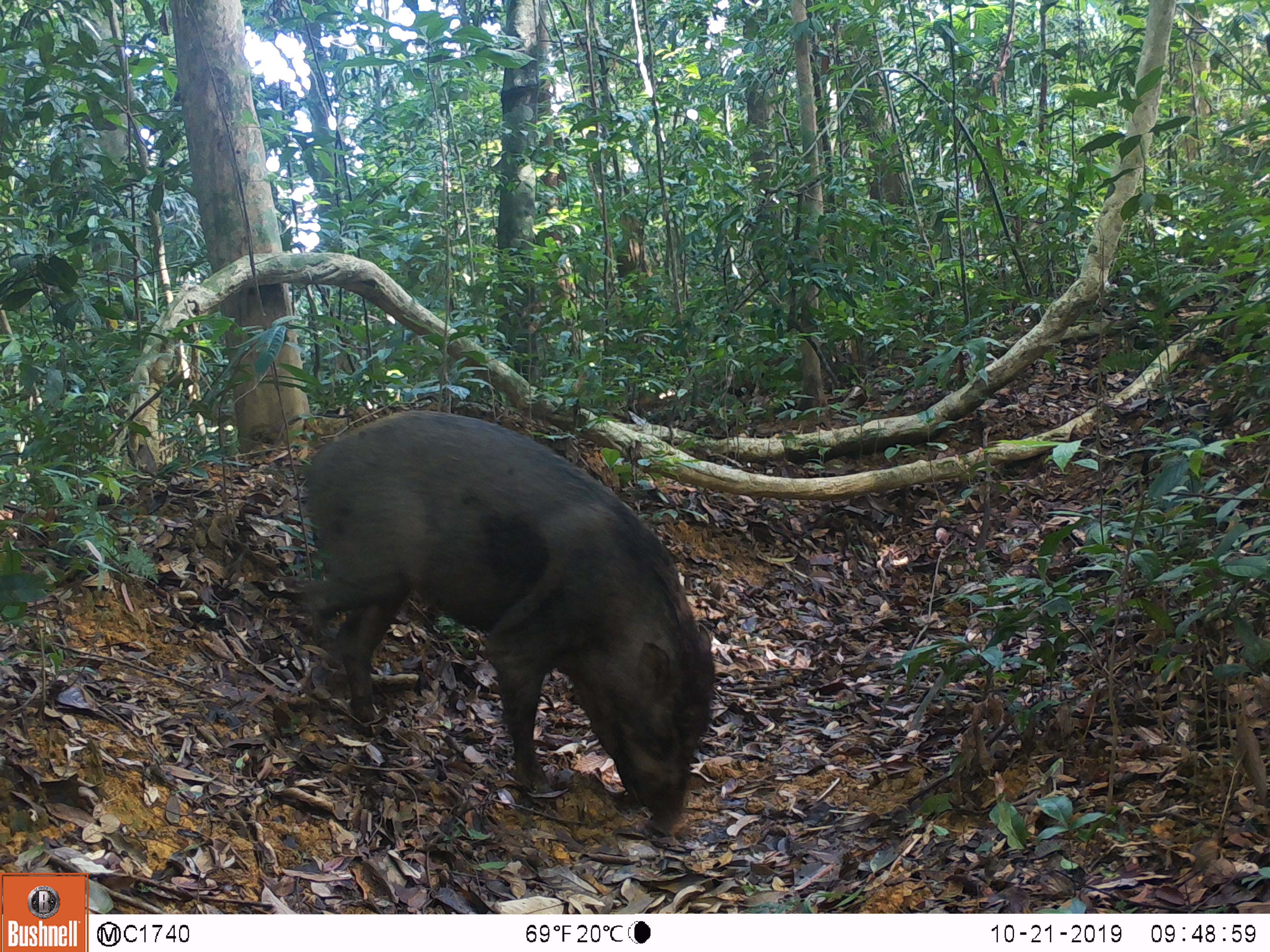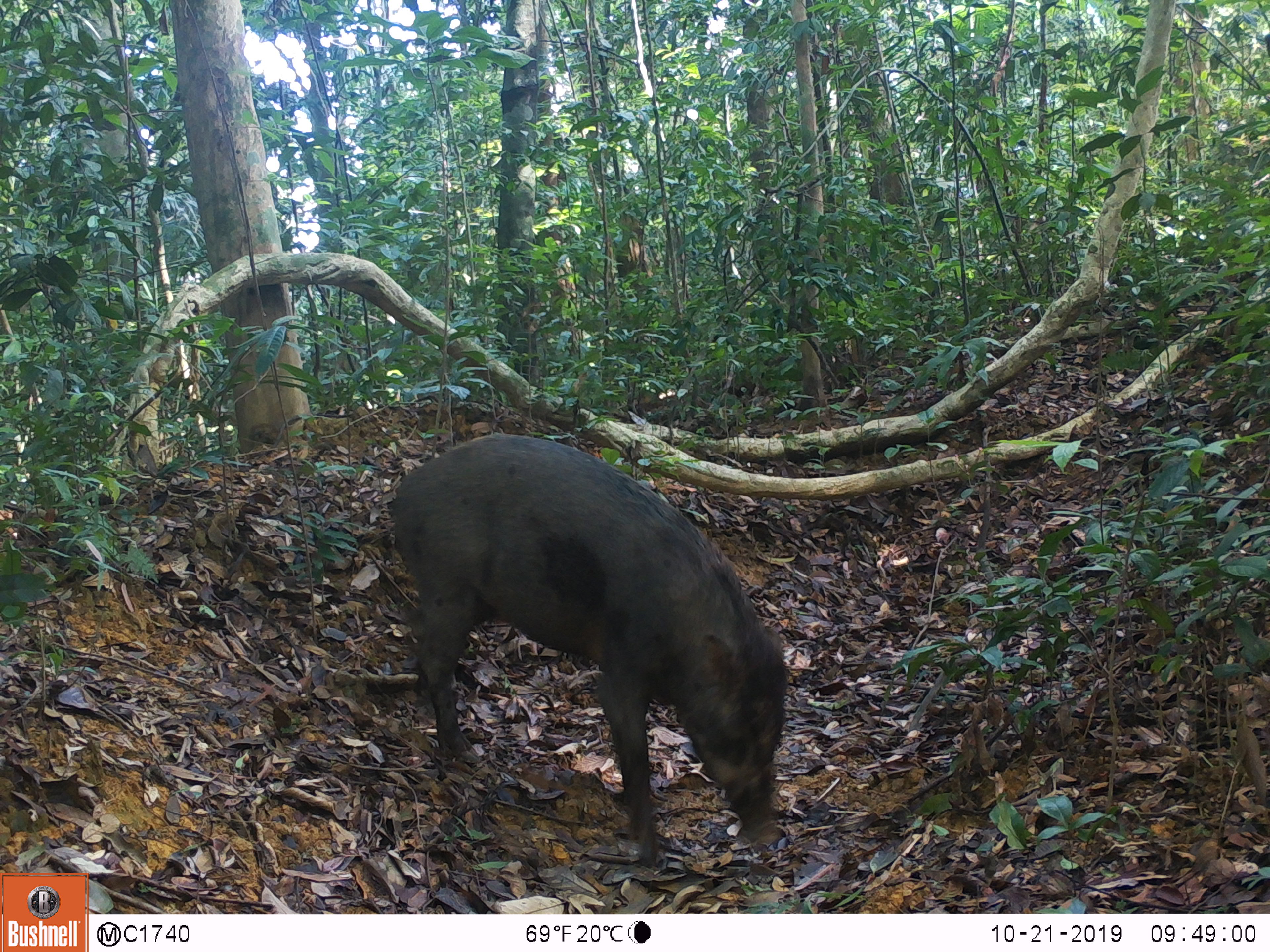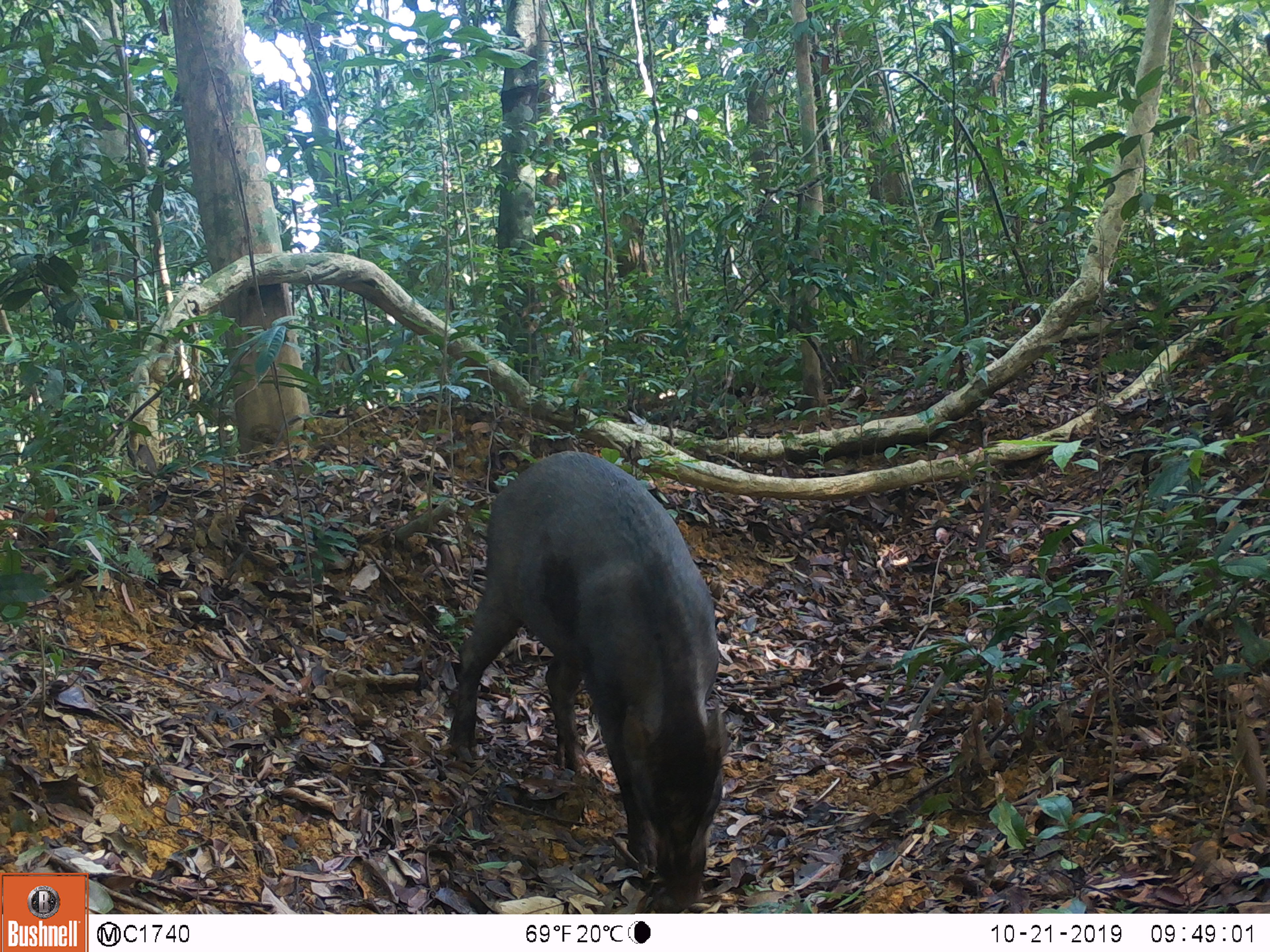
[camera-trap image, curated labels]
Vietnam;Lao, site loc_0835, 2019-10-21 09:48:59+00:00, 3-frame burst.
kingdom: Animalia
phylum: Chordata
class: Mammalia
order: Artiodactyla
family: Suidae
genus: Sus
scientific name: Sus scrofa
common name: eurasian wild pig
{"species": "eurasian wild pig (Sus scrofa)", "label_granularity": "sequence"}